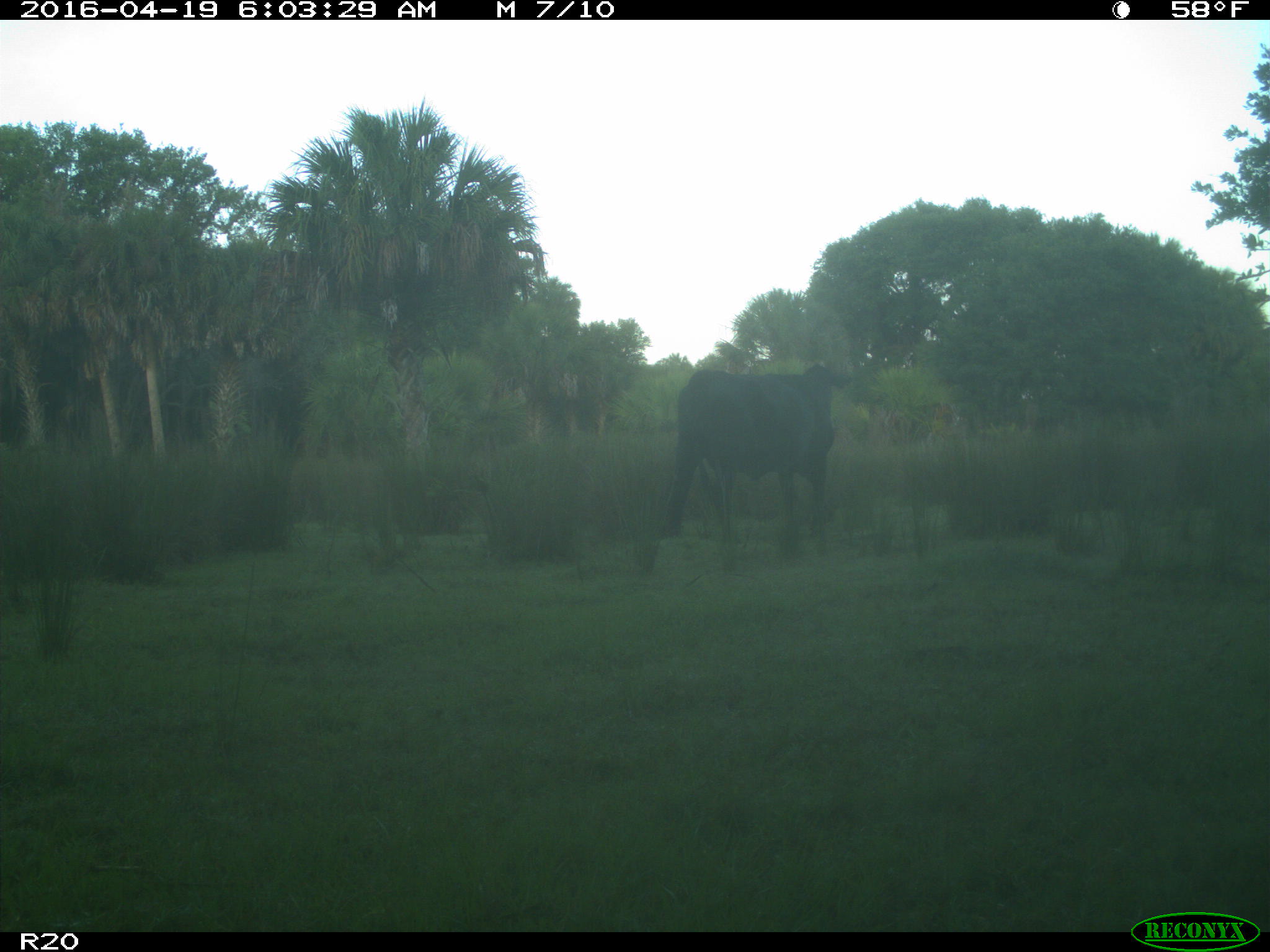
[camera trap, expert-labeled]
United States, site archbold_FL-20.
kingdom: Animalia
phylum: Chordata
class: Mammalia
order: Artiodactyla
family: Bovidae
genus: Bos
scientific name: Bos taurus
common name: domestic cow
Bos taurus (domestic cow).